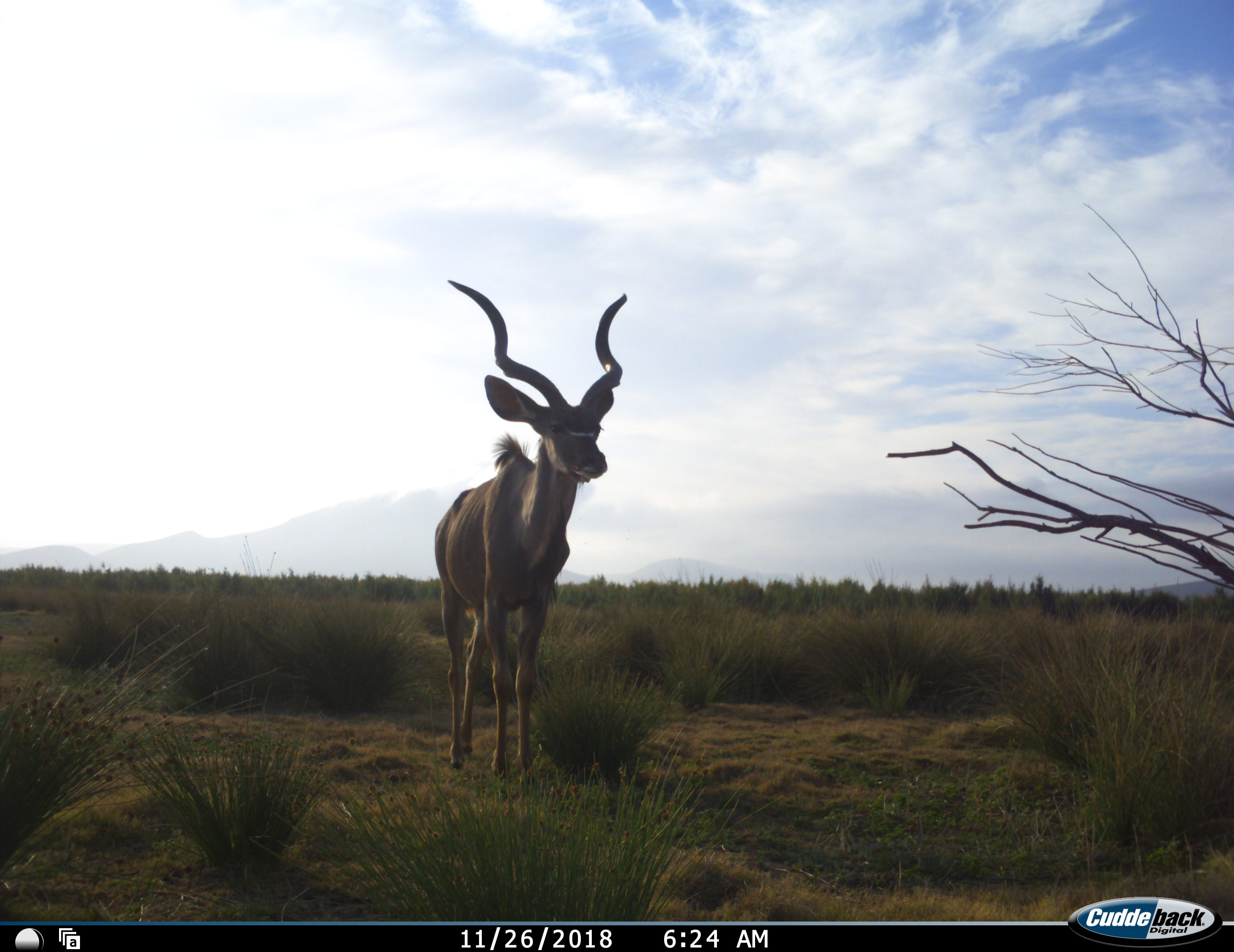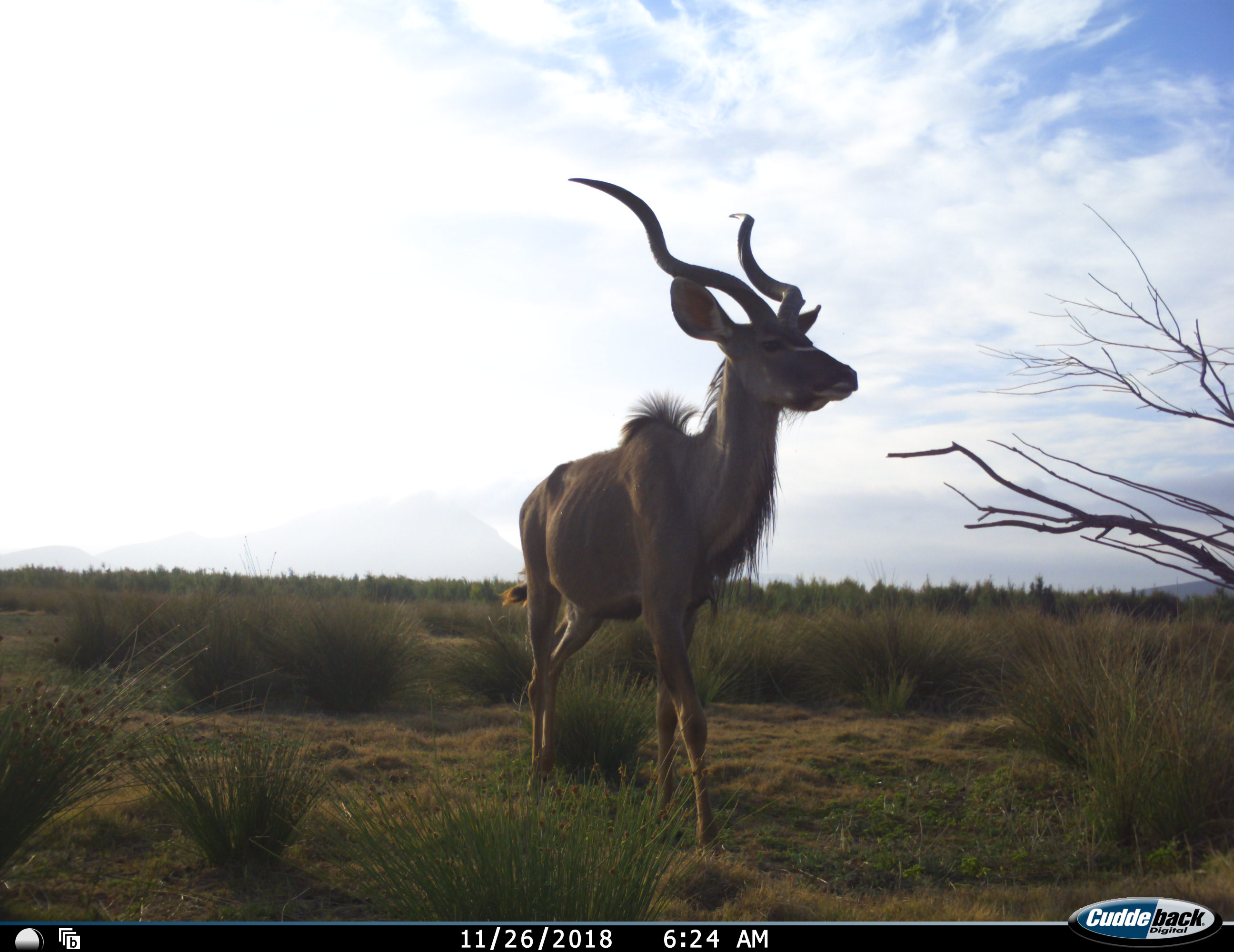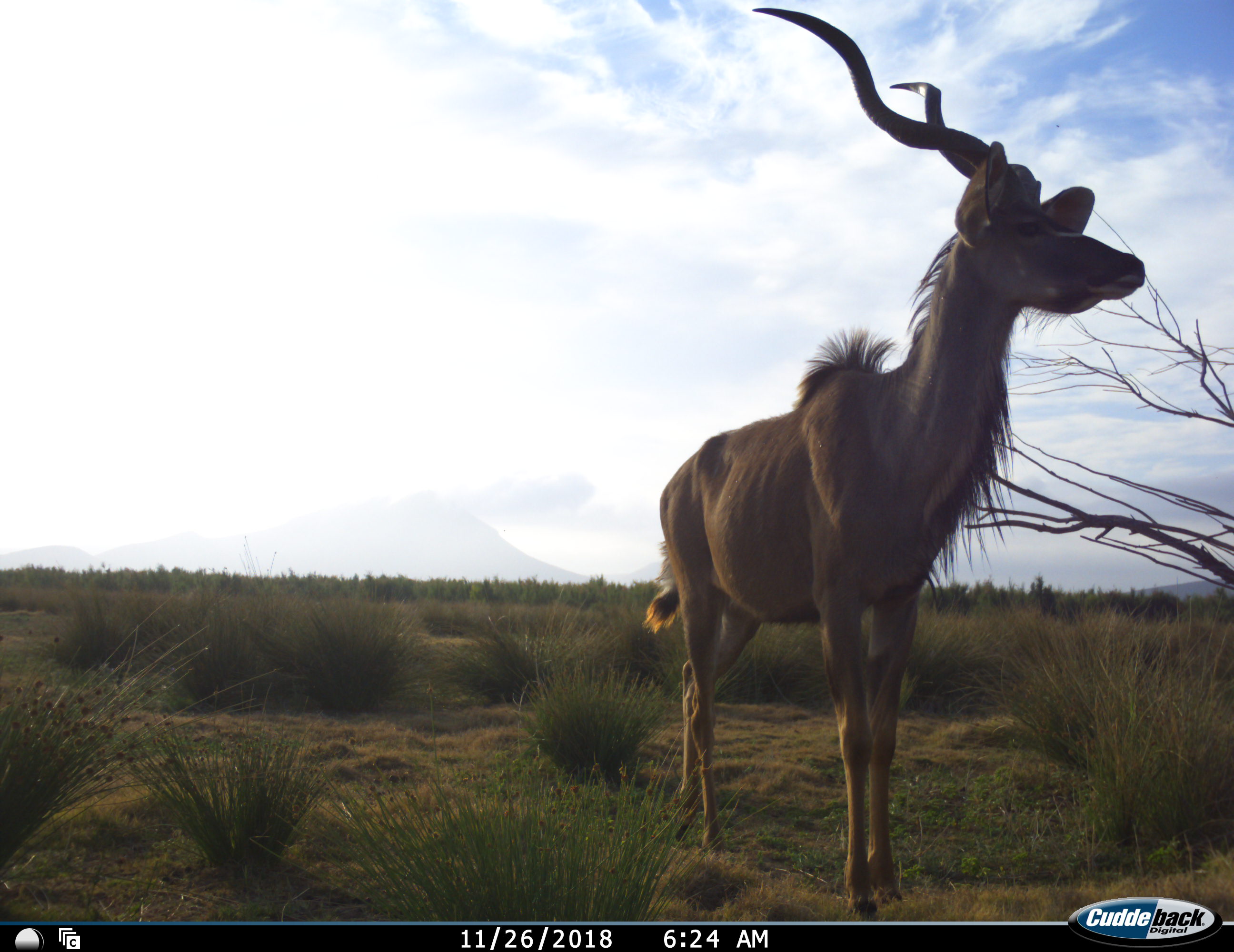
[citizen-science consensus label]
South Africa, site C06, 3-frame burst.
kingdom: Animalia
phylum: Chordata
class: Mammalia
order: Artiodactyla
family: Bovidae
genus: Tragelaphus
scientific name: Tragelaphus strepsiceros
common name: greater kudu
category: kudu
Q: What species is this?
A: Kudu (greater kudu) (Tragelaphus strepsiceros).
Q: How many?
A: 1.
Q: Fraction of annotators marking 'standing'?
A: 22%.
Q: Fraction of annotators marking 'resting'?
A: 11%.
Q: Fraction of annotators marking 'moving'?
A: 78%.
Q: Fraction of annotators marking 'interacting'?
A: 0%.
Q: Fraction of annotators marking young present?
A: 0%.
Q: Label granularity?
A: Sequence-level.